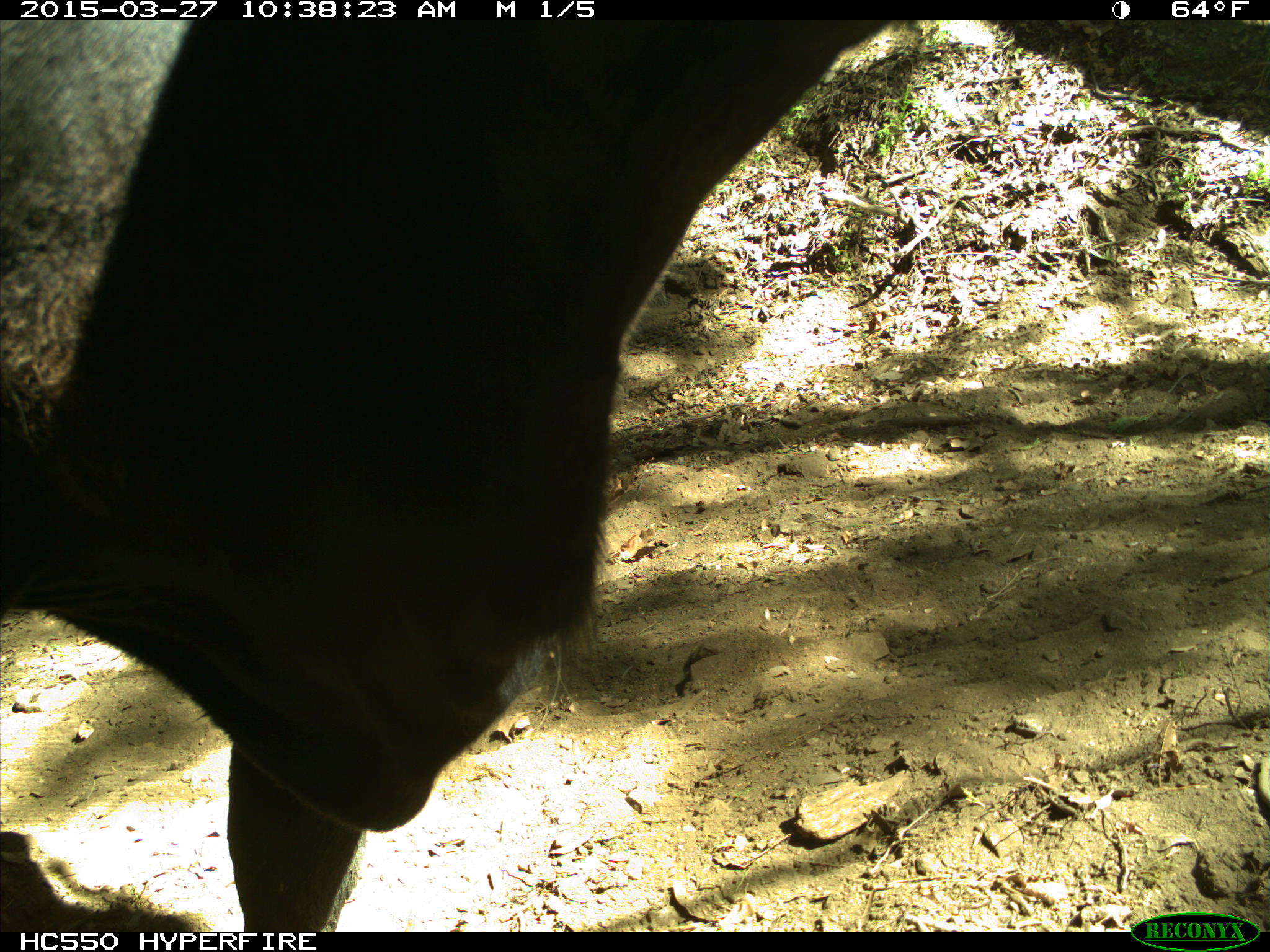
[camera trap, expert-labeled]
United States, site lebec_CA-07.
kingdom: Animalia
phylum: Chordata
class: Mammalia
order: Artiodactyla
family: Bovidae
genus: Bos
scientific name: Bos taurus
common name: domestic cow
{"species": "Bos taurus (domestic cow)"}